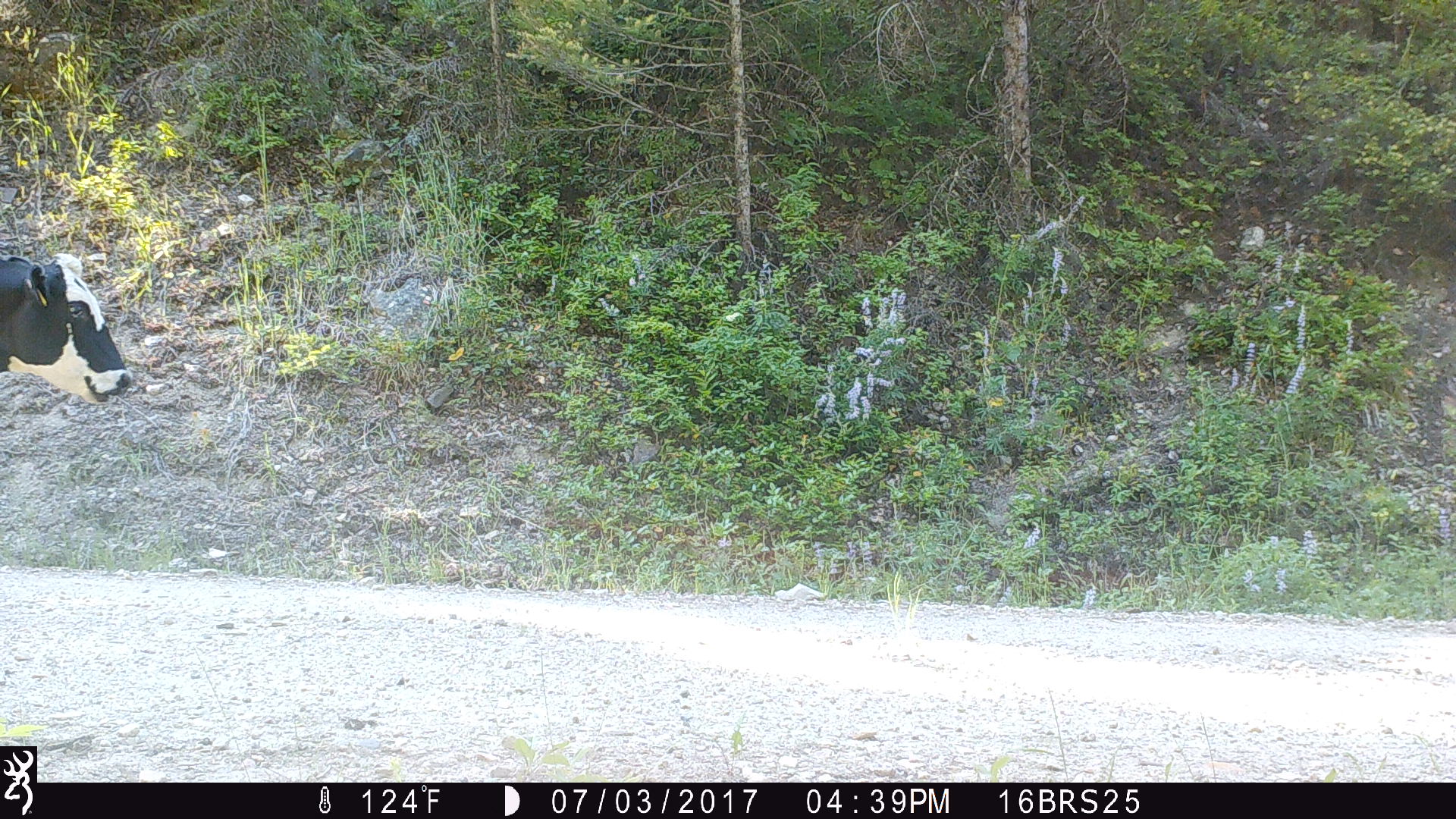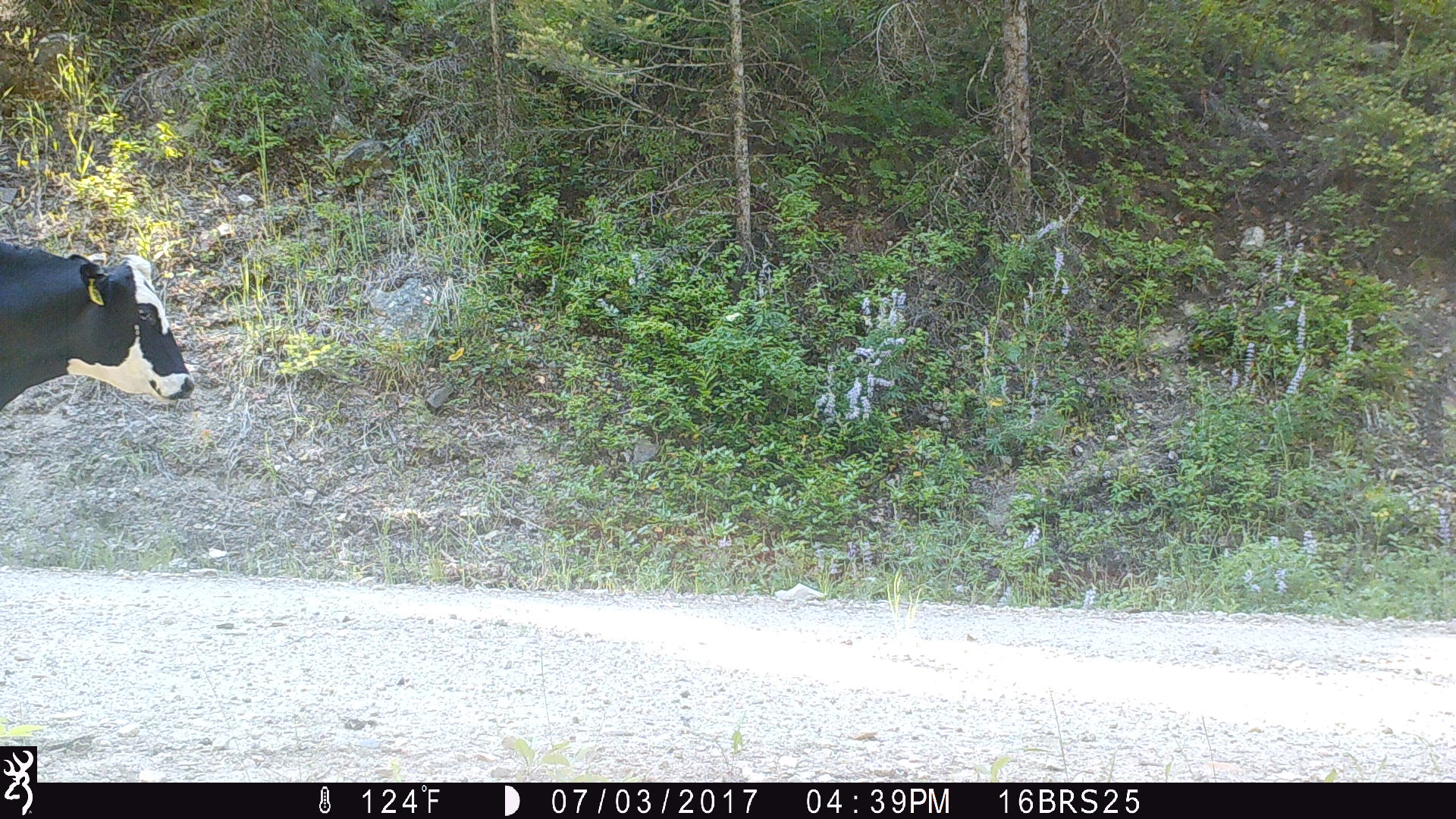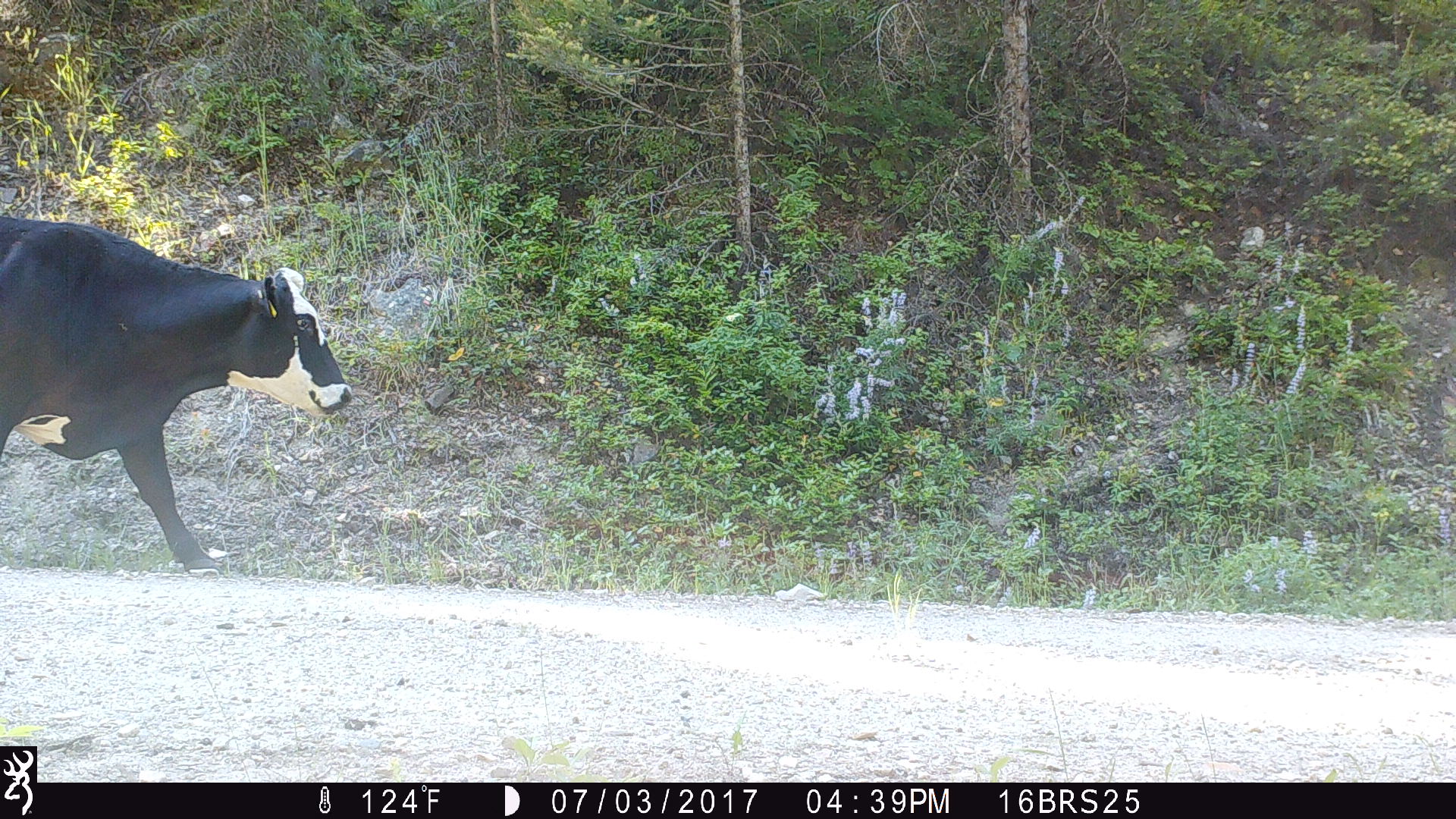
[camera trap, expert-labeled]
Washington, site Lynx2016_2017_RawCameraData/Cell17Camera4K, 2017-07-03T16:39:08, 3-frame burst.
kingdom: Animalia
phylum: Chordata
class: Mammalia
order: Artiodactyla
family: Bovidae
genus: Bos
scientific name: Bos taurus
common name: domestic cattle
Domestic cattle (Bos taurus). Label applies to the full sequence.